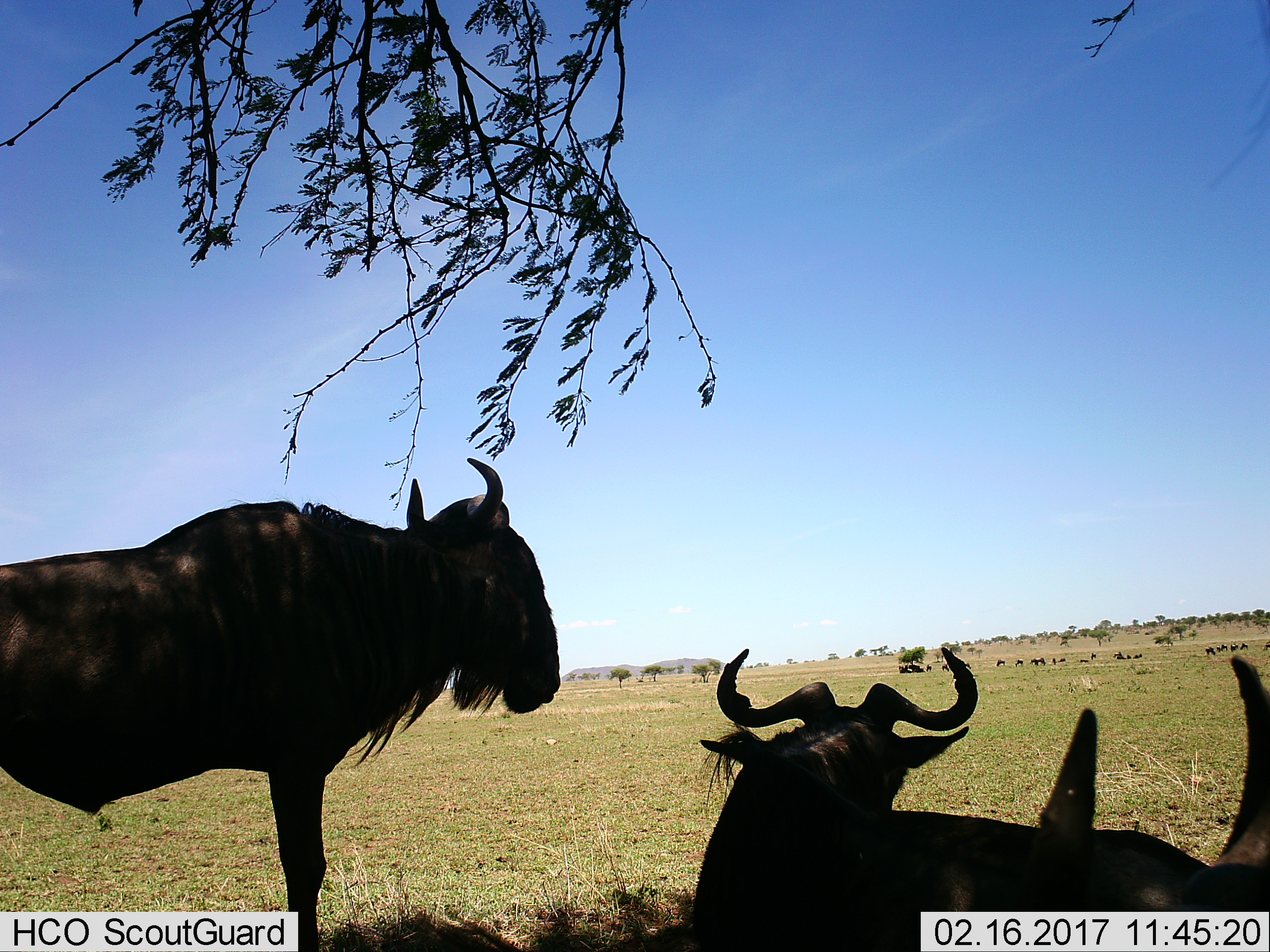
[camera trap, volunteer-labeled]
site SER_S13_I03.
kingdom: Animalia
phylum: Chordata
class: Mammalia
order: Artiodactyla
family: Bovidae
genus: Connochaetes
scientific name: Connochaetes taurinus taurinus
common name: blue wildebeest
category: wildebeestblue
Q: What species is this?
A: Wildebeestblue (blue wildebeest) (Connochaetes taurinus taurinus).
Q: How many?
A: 11-50.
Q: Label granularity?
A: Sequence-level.